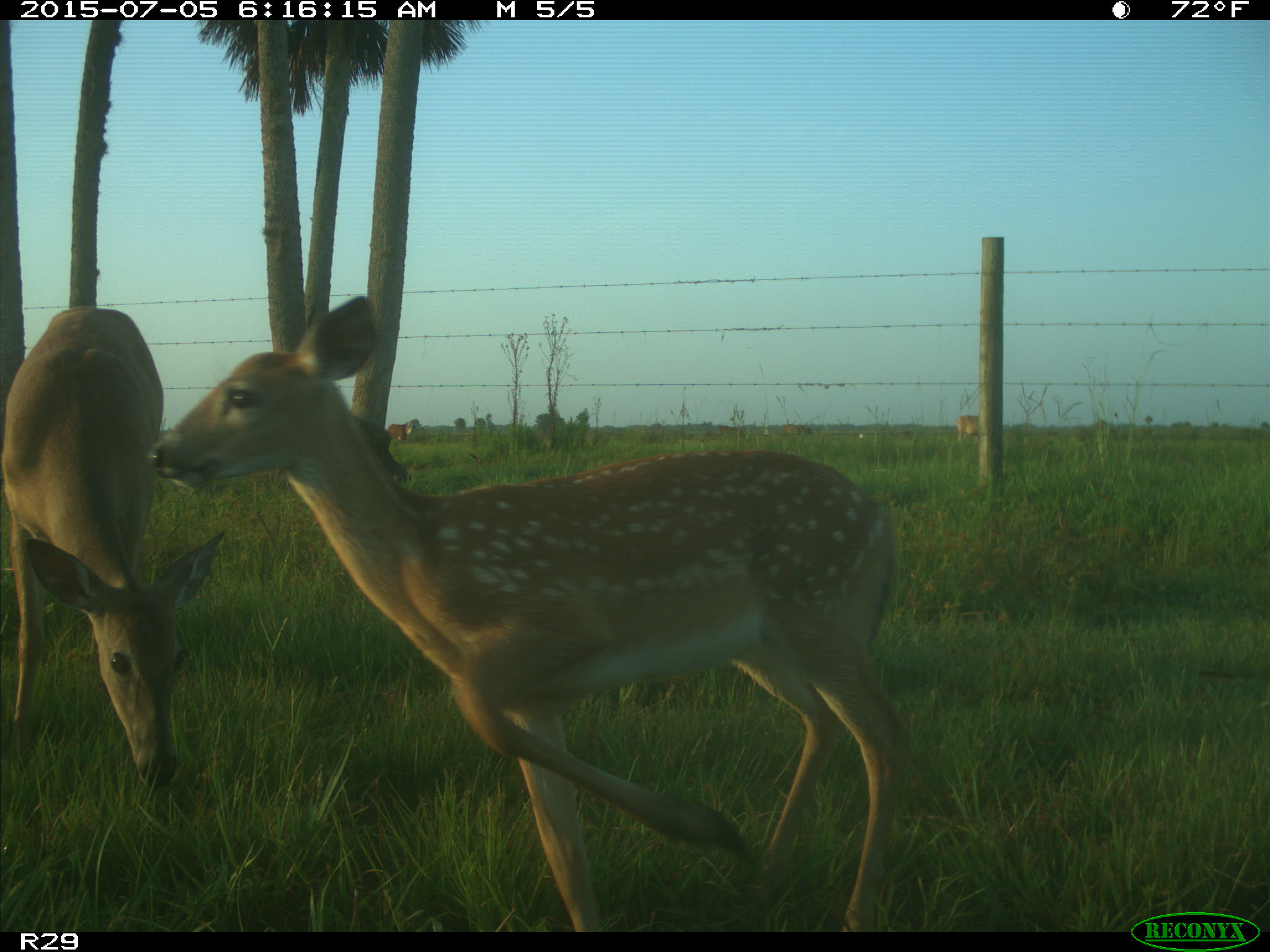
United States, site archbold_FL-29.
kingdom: Animalia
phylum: Chordata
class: Mammalia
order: Artiodactyla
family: Bovidae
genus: Bos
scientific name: Bos taurus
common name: domestic cow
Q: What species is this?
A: Bos taurus (domestic cow).